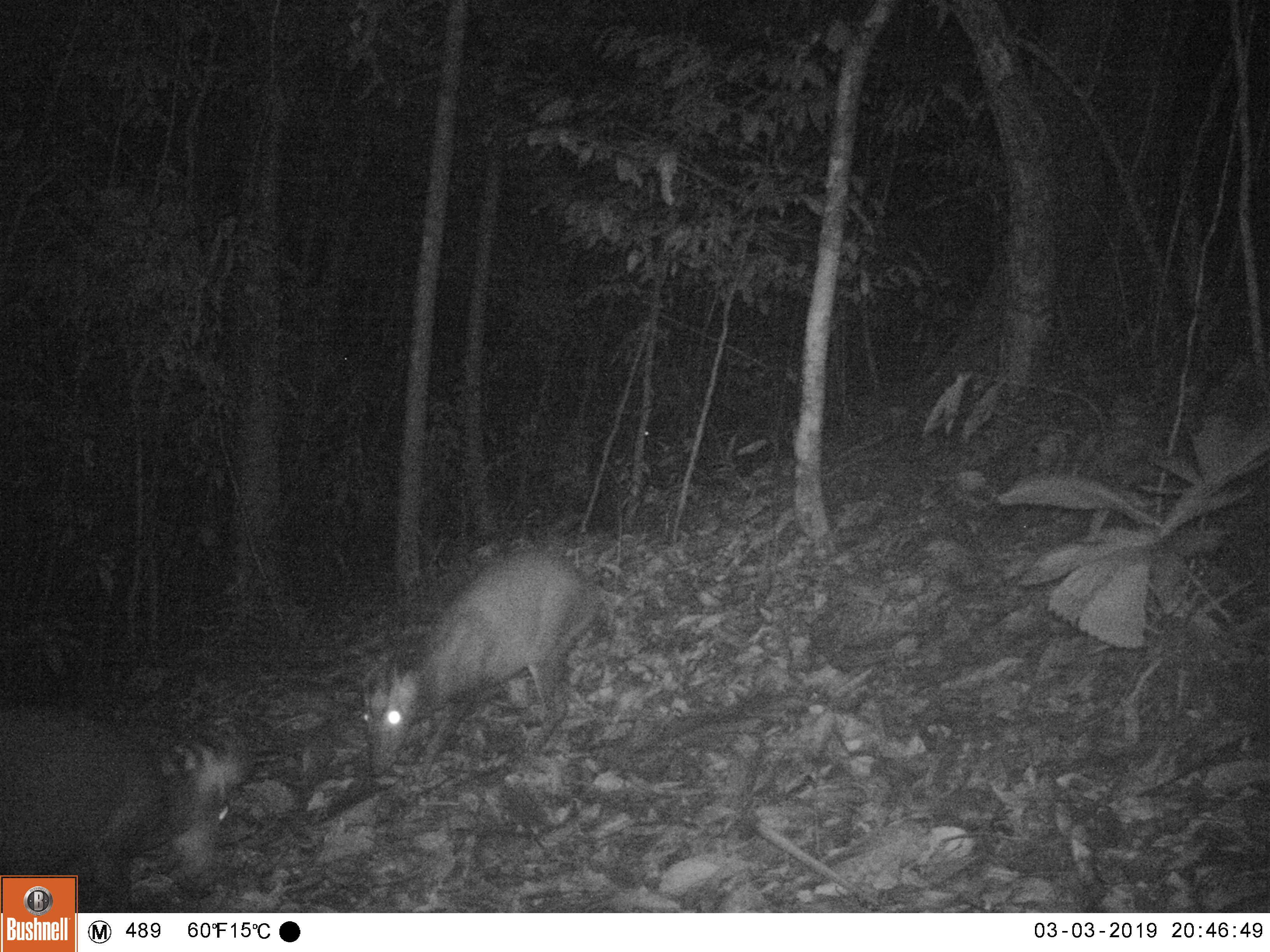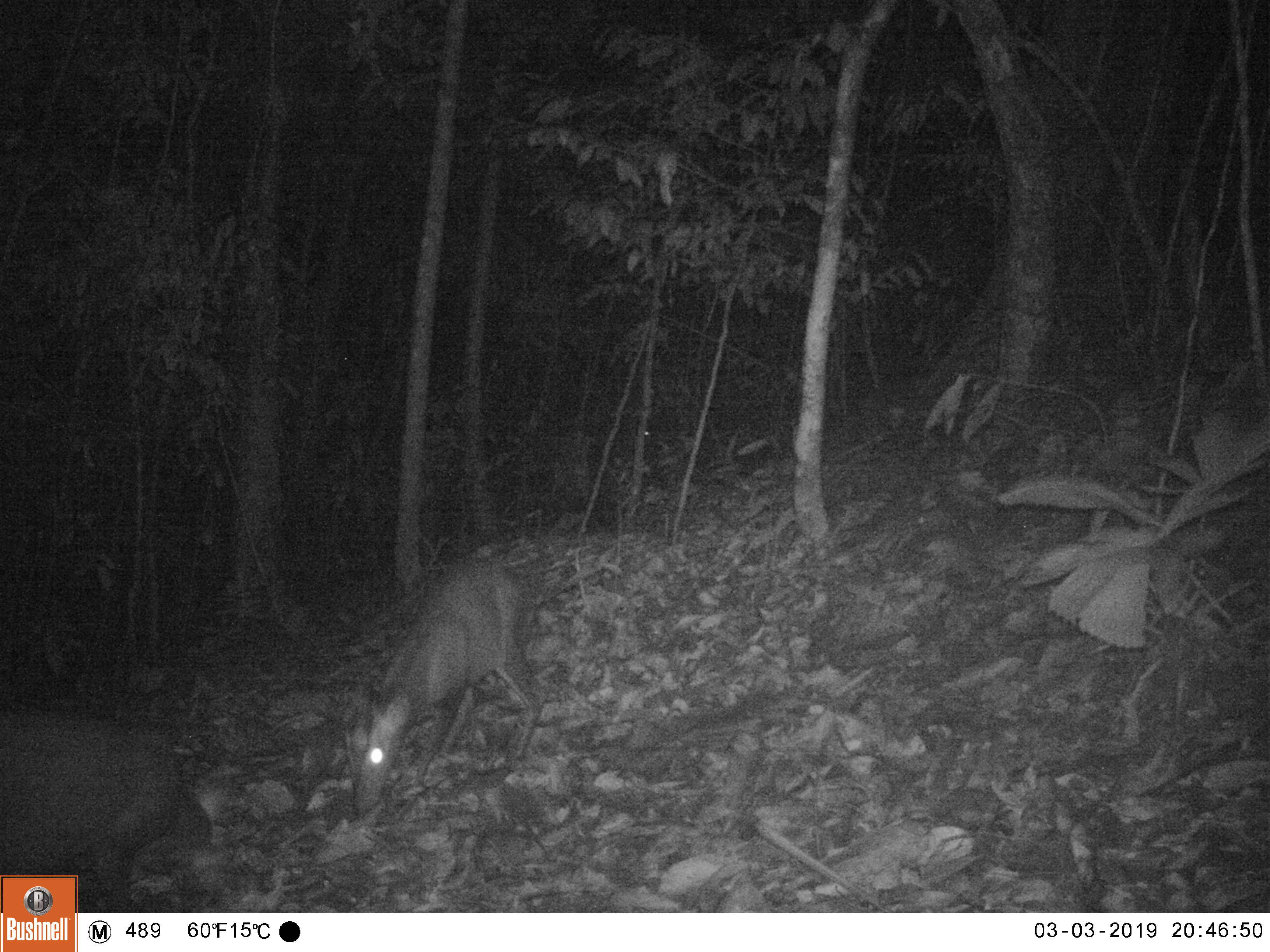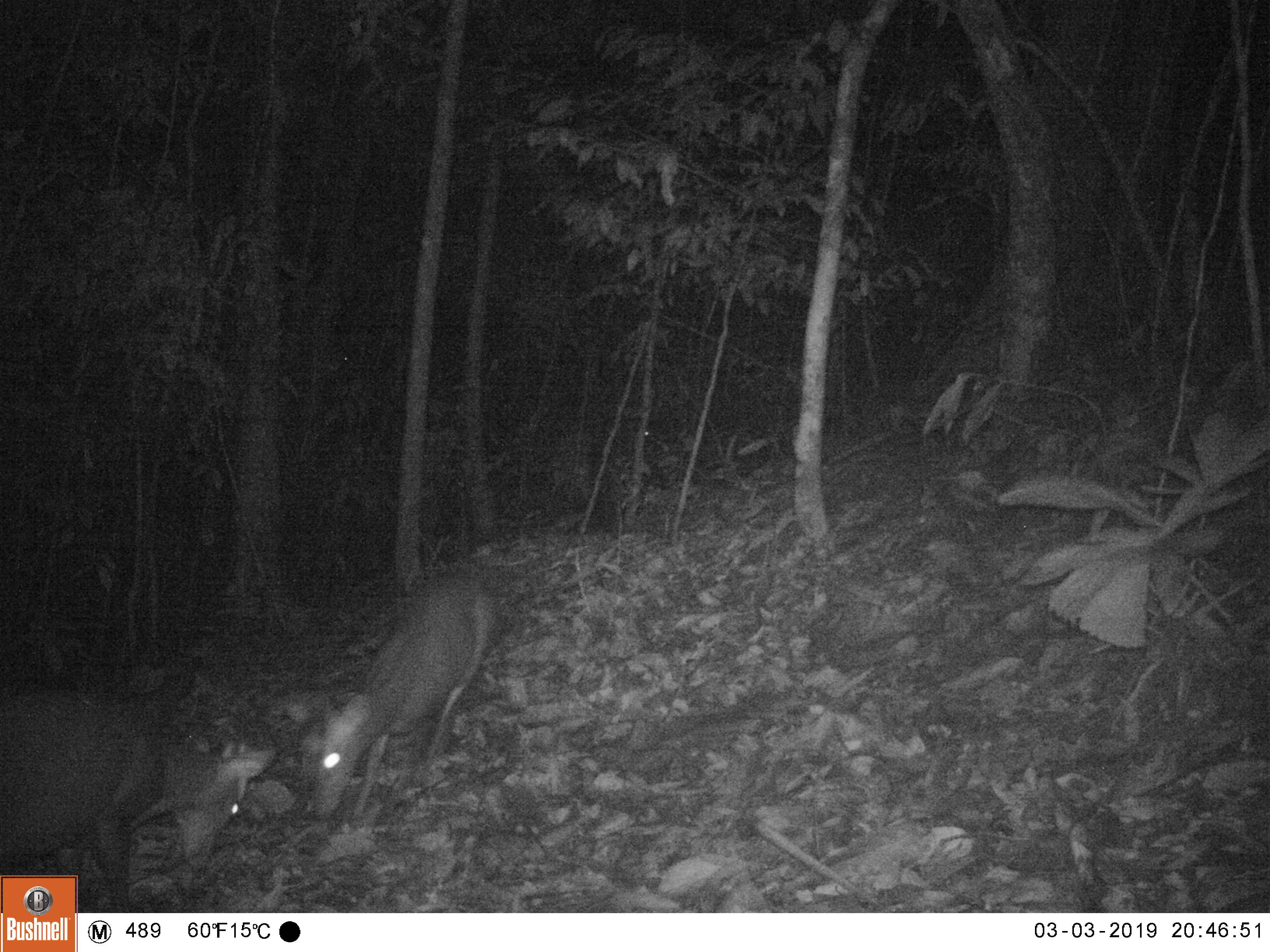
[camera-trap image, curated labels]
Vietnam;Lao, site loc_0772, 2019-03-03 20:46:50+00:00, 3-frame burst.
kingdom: Animalia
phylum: Chordata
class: Mammalia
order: Artiodactyla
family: Cervidae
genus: Muntiacus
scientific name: Muntiacus rooseveltorum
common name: roosevelt's muntjac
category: roosevelts muntjac group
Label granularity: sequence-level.